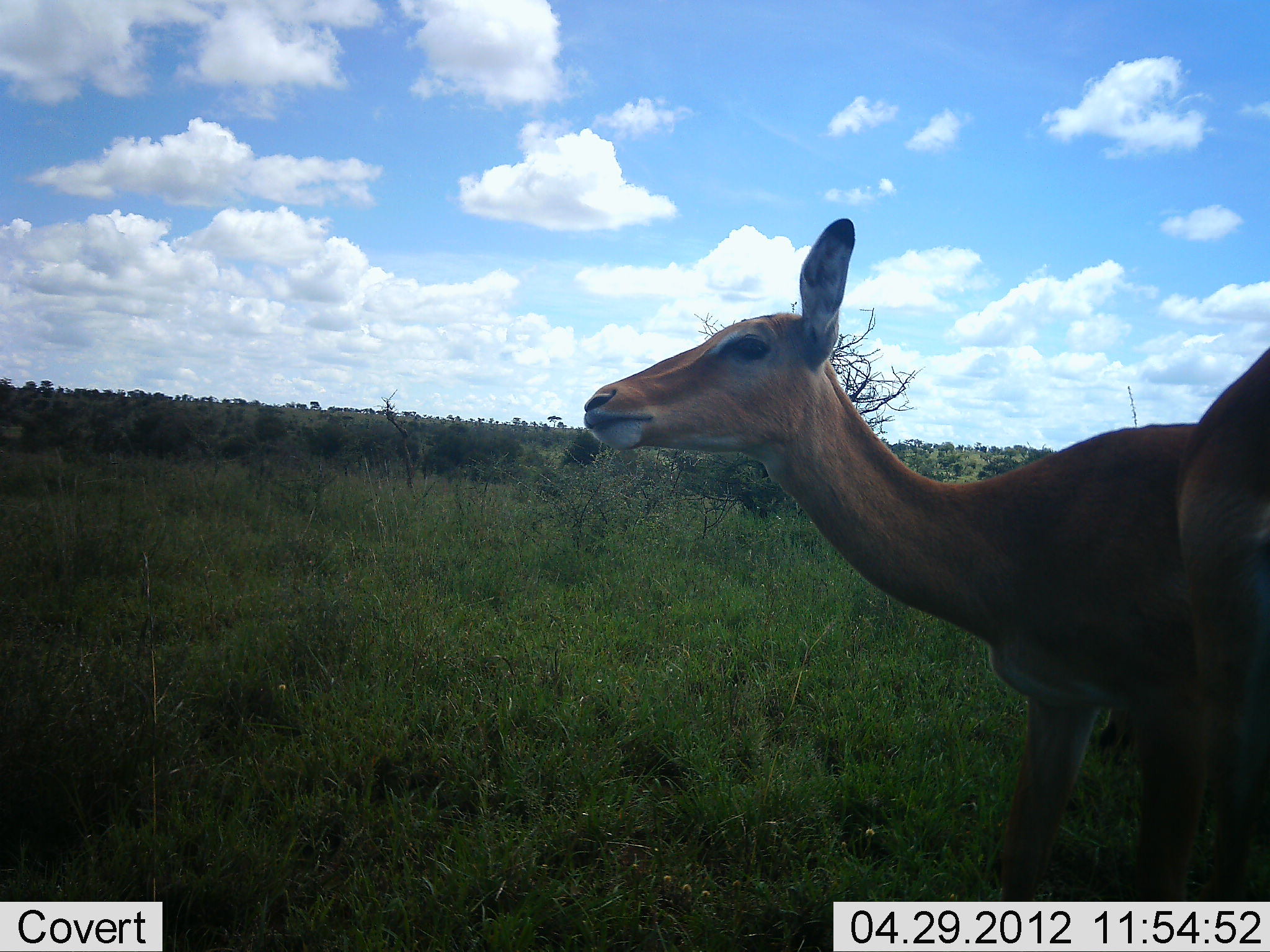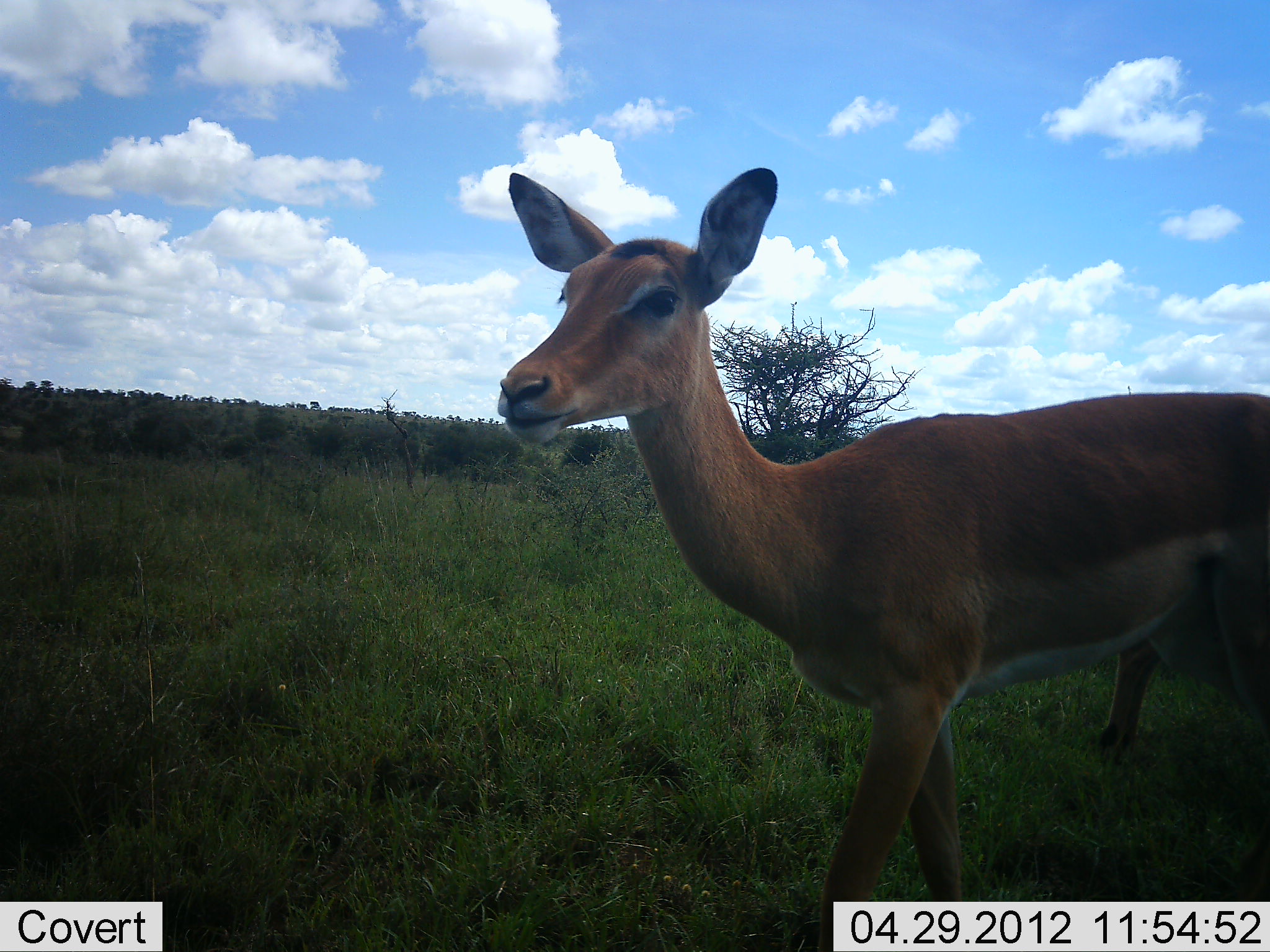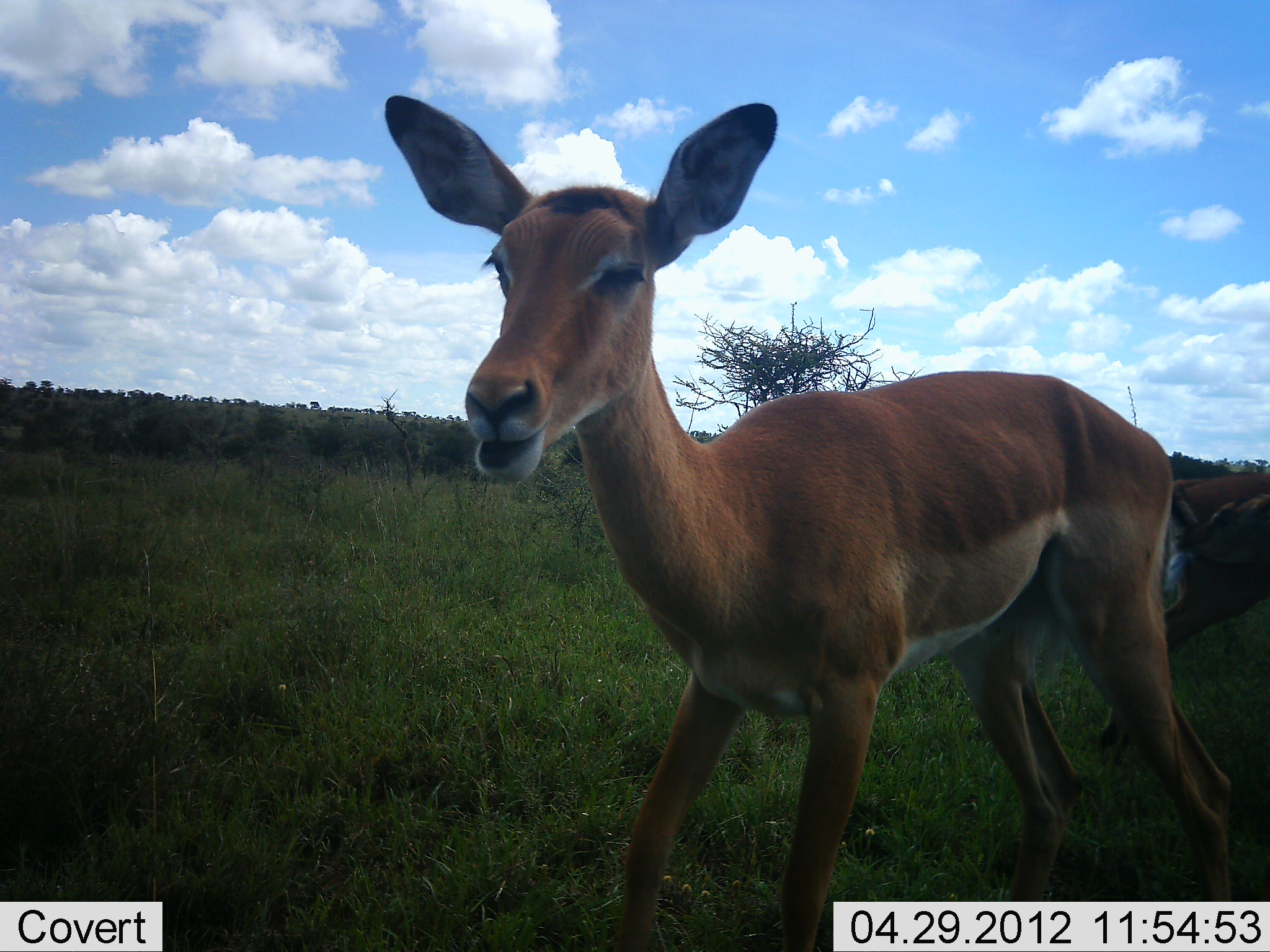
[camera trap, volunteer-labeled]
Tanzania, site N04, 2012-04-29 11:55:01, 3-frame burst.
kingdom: Animalia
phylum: Chordata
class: Mammalia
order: Artiodactyla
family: Bovidae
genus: Aepyceros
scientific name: Aepyceros melampus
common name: impala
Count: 3.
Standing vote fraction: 50%.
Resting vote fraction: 0%.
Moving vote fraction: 81%.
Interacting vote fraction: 0%.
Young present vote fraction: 6%.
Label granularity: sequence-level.